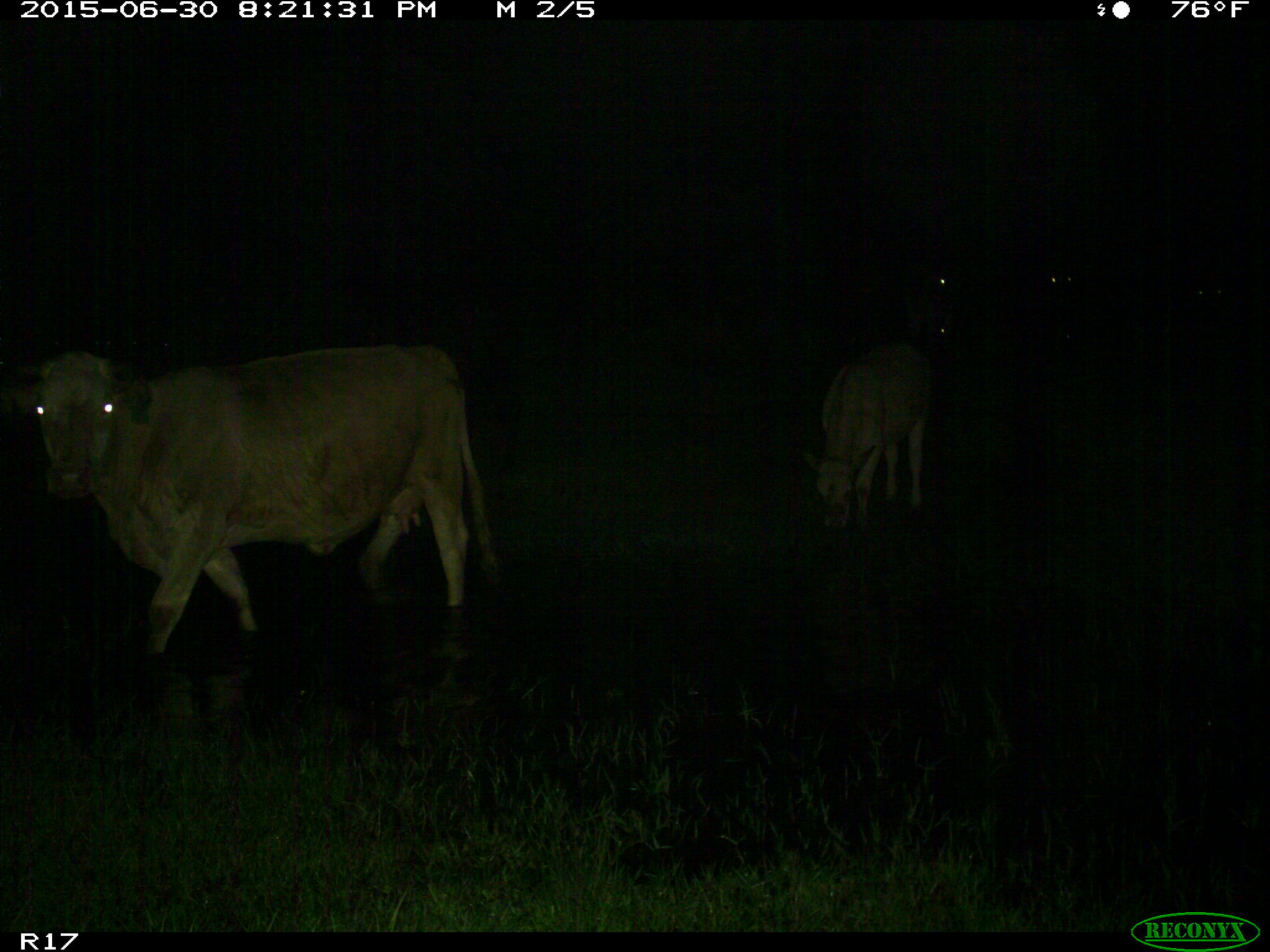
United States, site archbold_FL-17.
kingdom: Animalia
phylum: Chordata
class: Mammalia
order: Artiodactyla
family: Bovidae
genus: Bos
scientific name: Bos taurus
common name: domestic cow